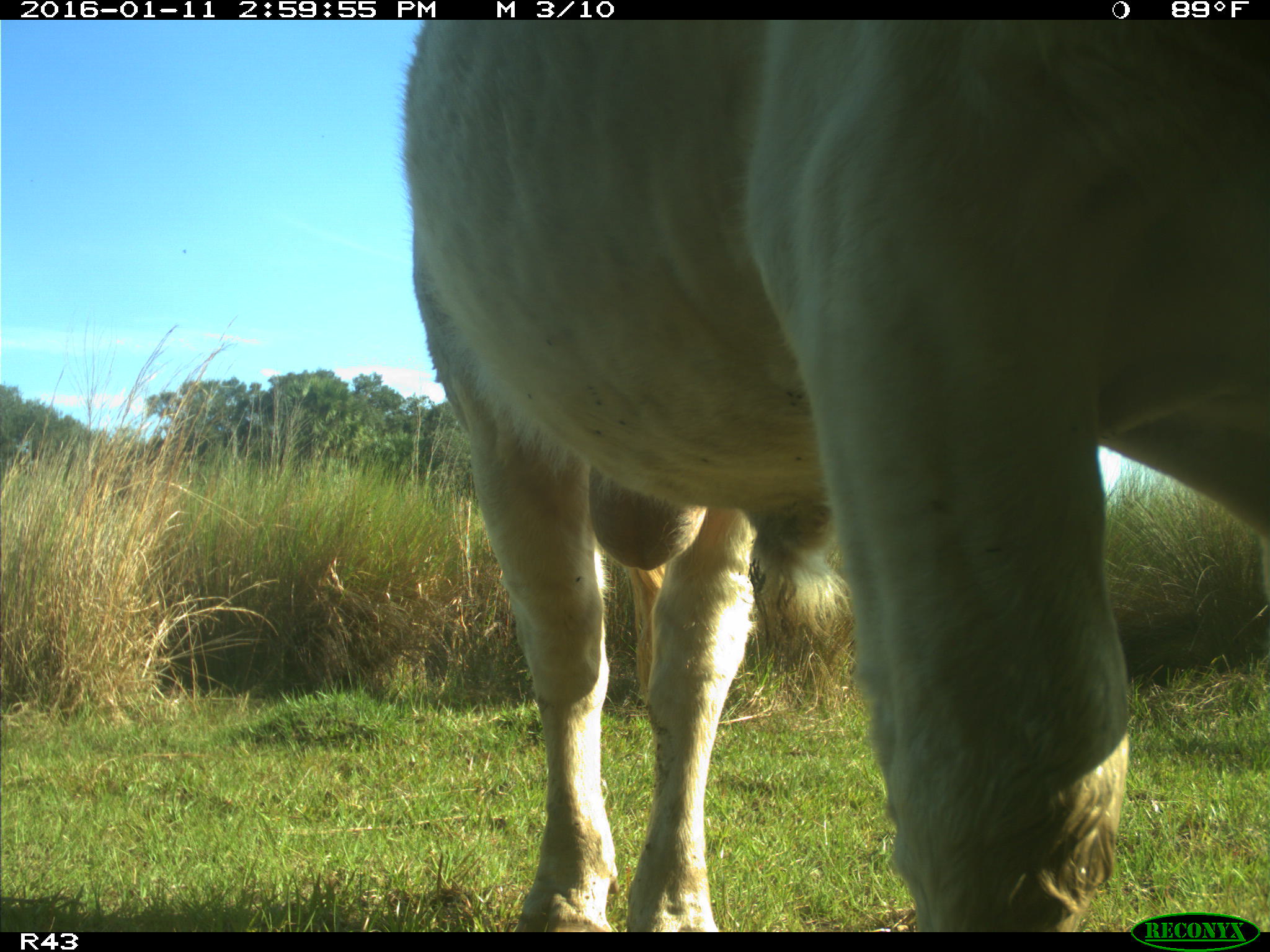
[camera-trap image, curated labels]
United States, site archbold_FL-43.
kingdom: Animalia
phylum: Chordata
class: Mammalia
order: Artiodactyla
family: Bovidae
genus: Bos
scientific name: Bos taurus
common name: domestic cow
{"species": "Bos taurus (domestic cow)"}